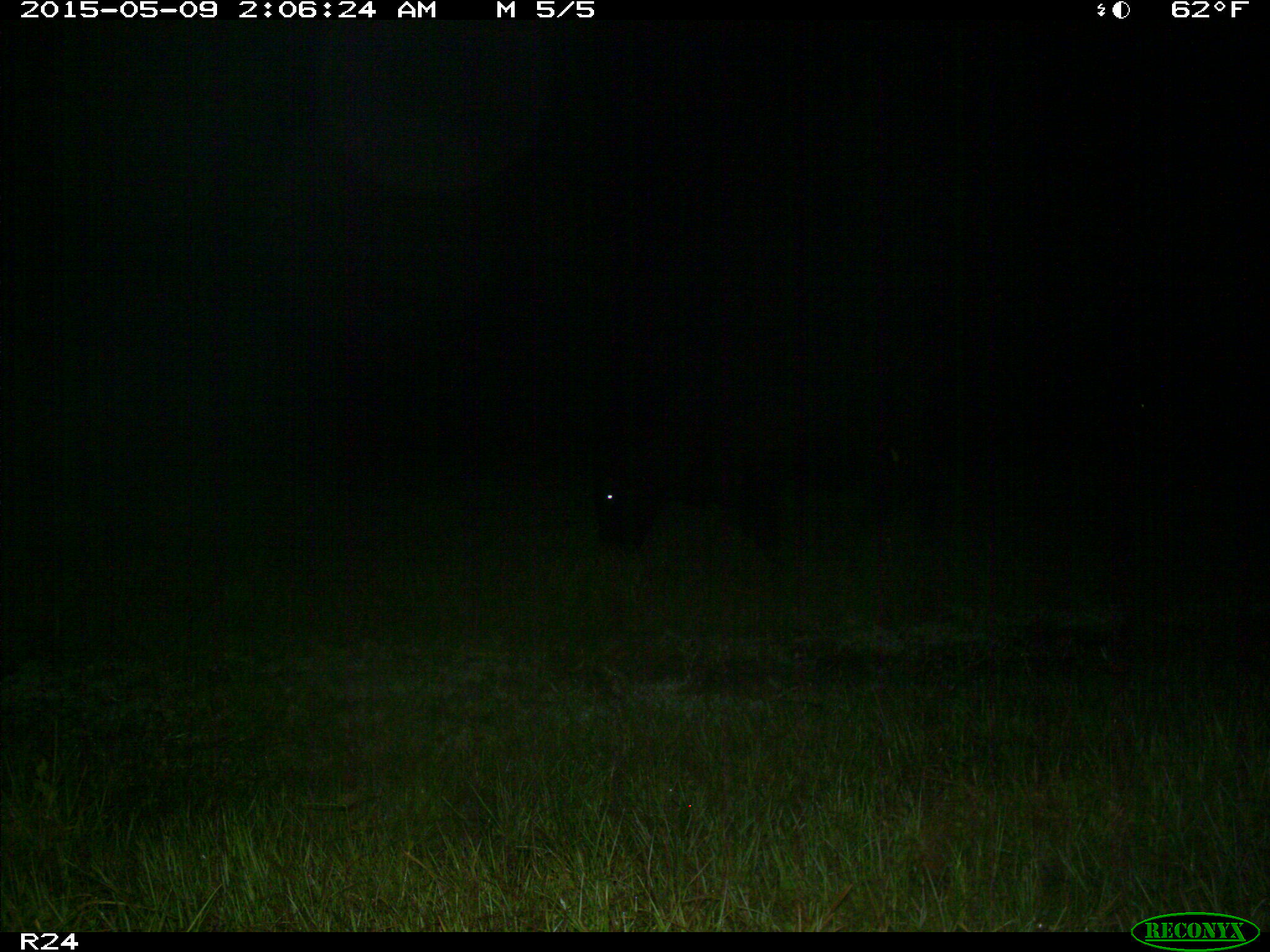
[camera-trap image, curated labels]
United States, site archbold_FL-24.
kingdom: Animalia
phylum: Chordata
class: Mammalia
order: Artiodactyla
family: Bovidae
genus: Bos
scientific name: Bos taurus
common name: domestic cow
Bos taurus (domestic cow).